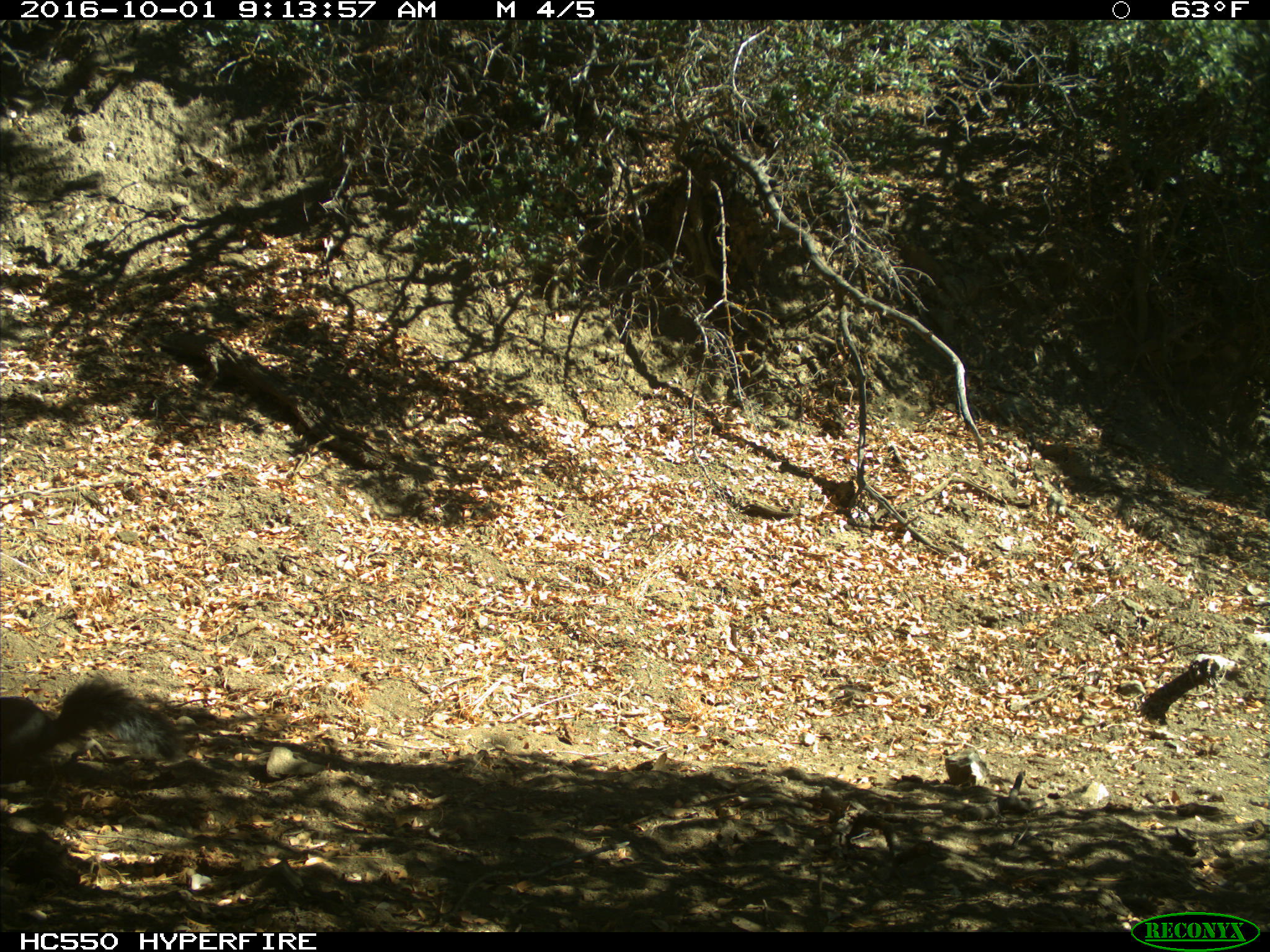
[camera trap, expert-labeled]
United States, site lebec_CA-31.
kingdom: Animalia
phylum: Chordata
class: Mammalia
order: Rodentia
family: Sciuridae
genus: Sciurus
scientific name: Sciurus carolinensis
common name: eastern gray squirrel